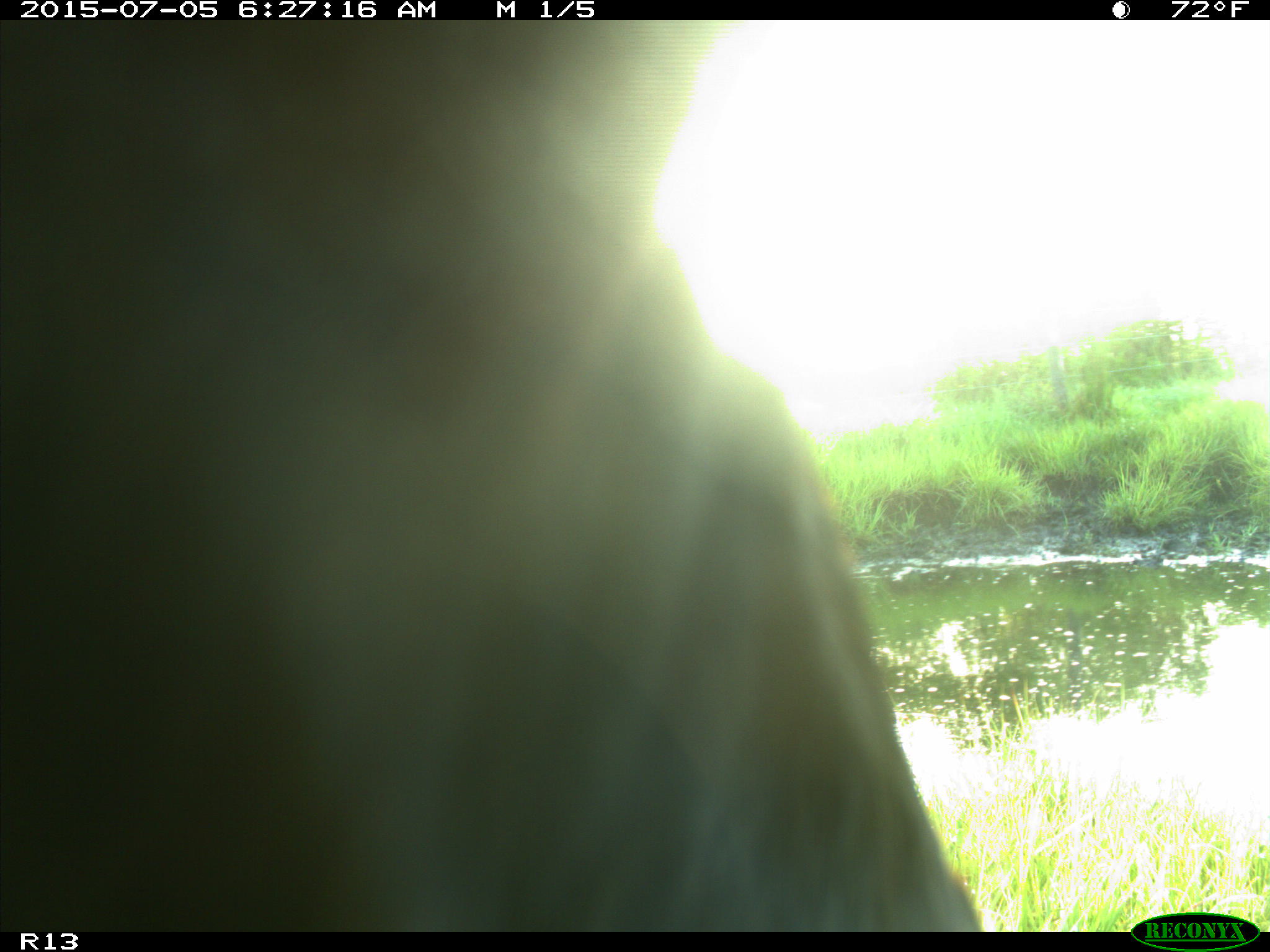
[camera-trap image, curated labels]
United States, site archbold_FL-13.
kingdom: Animalia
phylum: Chordata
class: Mammalia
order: Artiodactyla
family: Bovidae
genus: Bos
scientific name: Bos taurus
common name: domestic cow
Bos taurus (domestic cow).